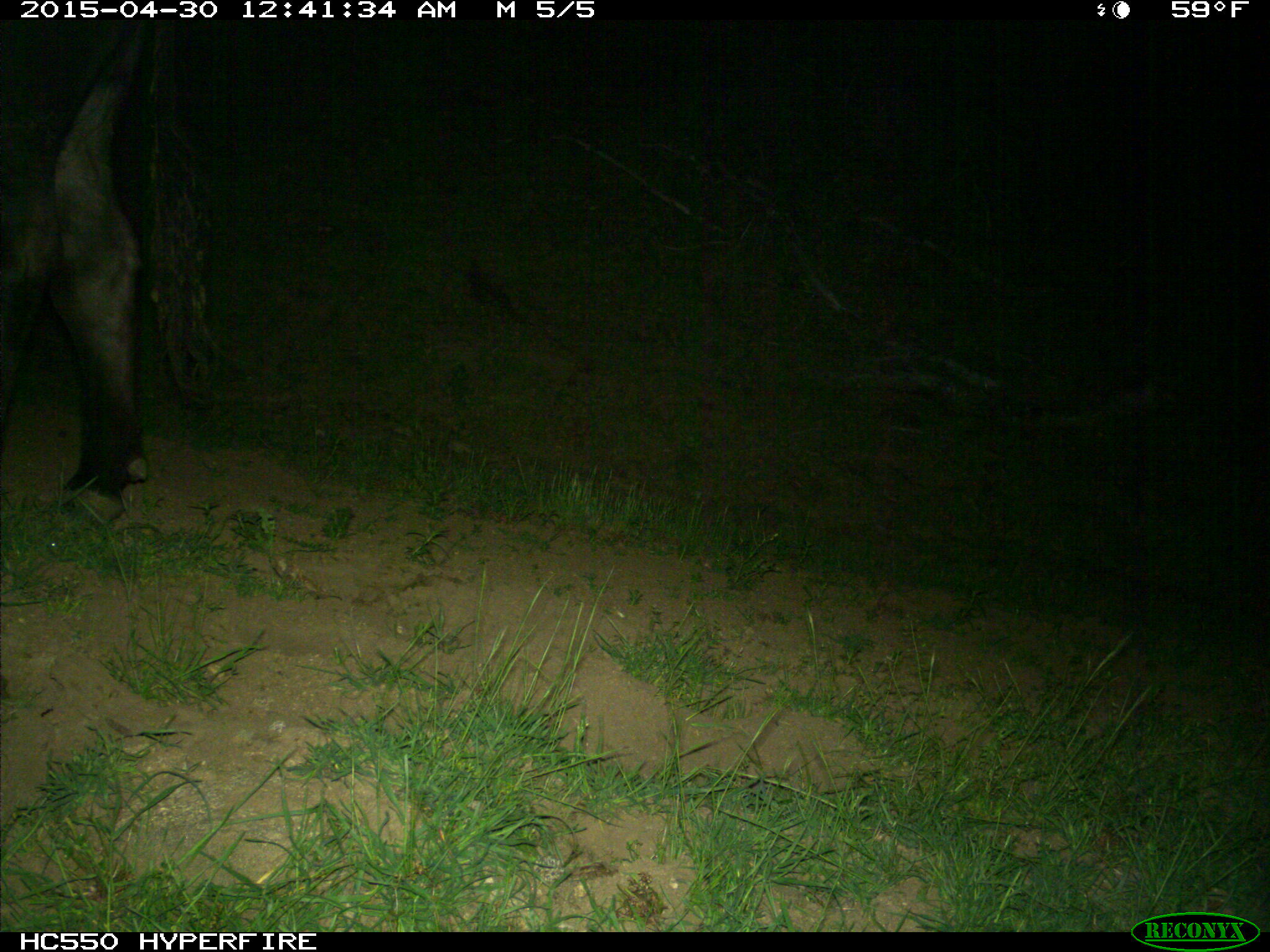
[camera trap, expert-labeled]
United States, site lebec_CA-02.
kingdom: Animalia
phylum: Chordata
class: Mammalia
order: Artiodactyla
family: Bovidae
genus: Bos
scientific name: Bos taurus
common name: domestic cow